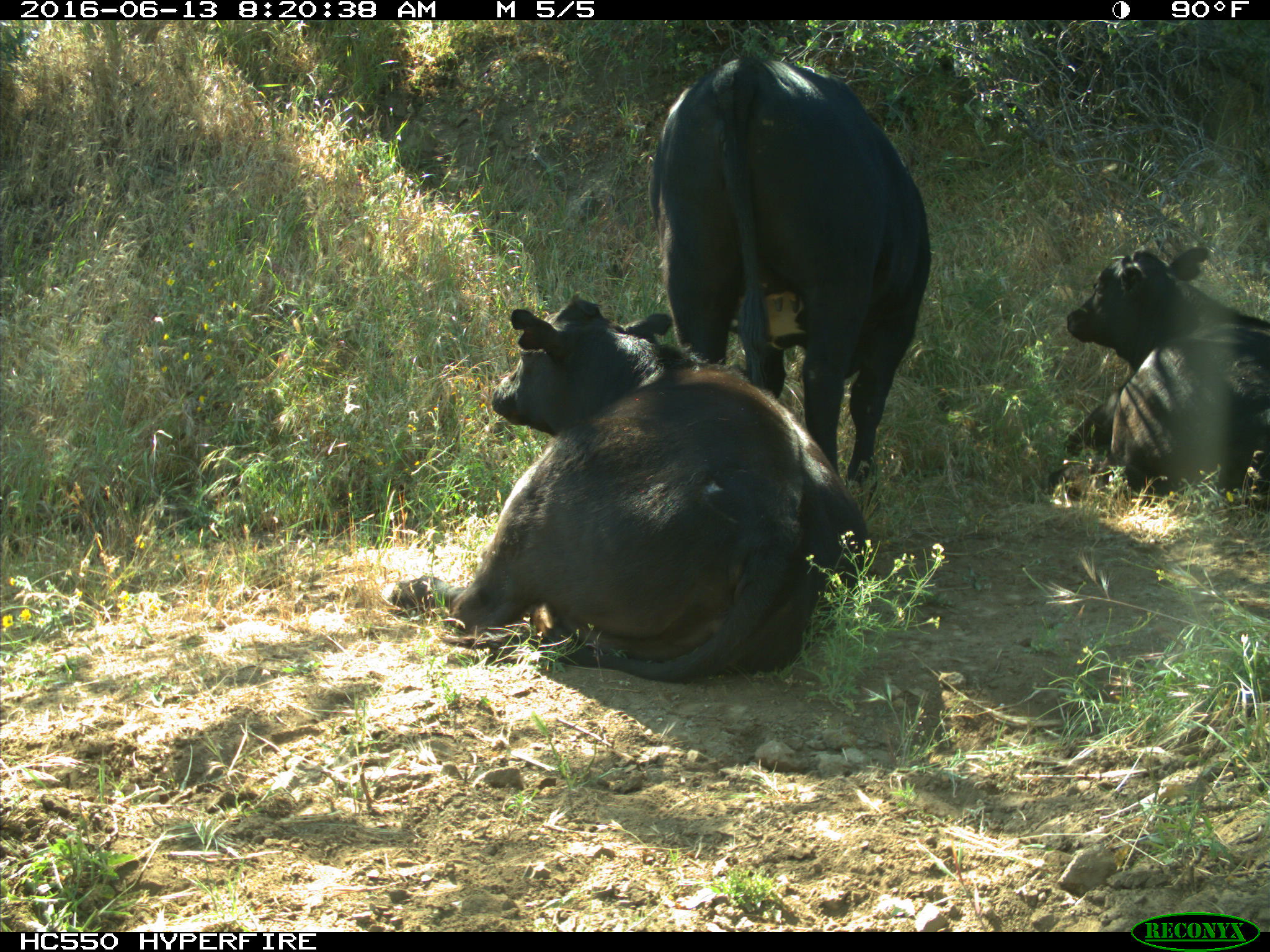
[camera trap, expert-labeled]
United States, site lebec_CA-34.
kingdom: Animalia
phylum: Chordata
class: Mammalia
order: Artiodactyla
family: Bovidae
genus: Bos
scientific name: Bos taurus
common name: domestic cow